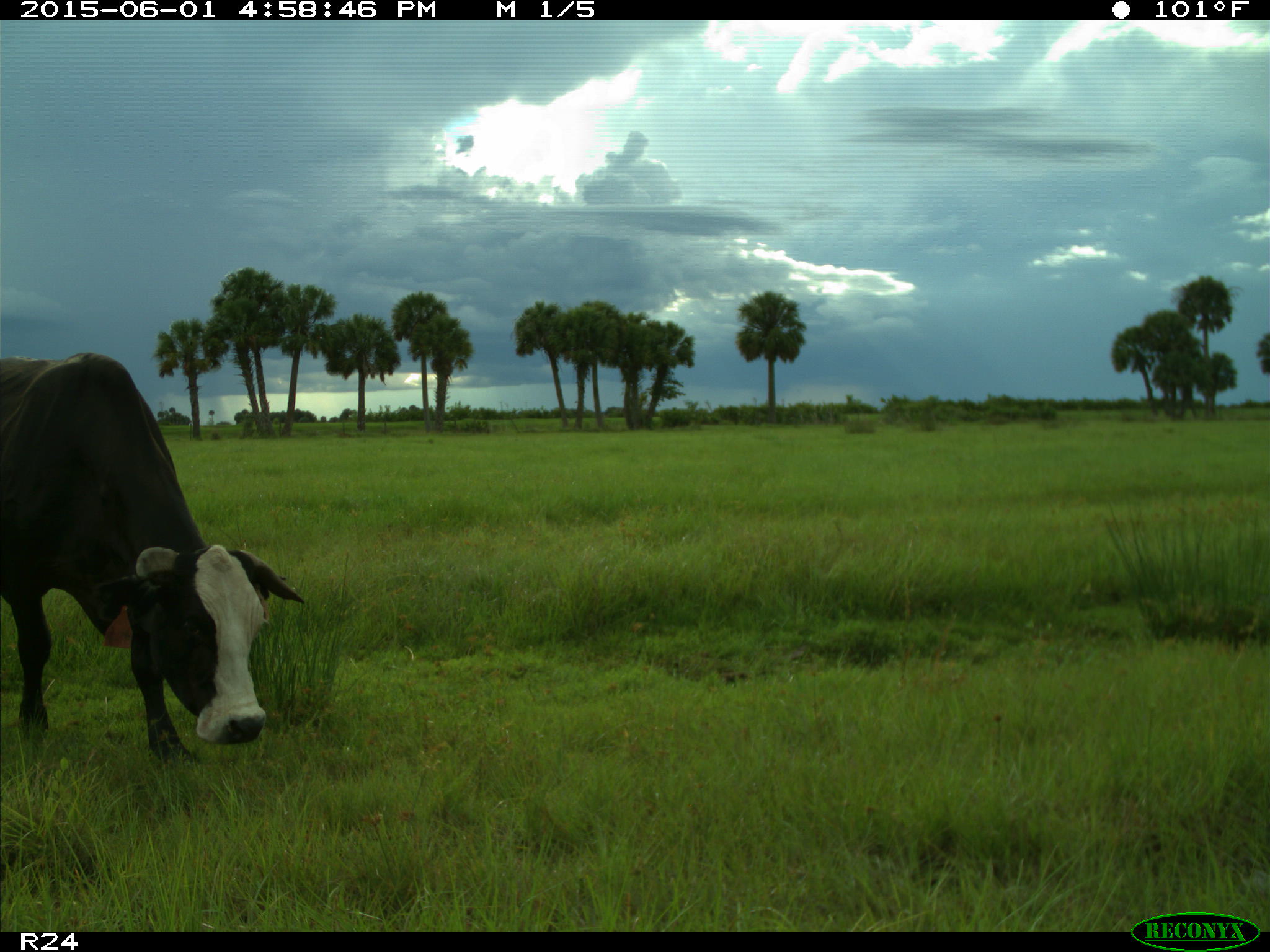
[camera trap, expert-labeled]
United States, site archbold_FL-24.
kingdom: Animalia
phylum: Chordata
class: Mammalia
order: Artiodactyla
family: Bovidae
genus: Bos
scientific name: Bos taurus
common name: domestic cow